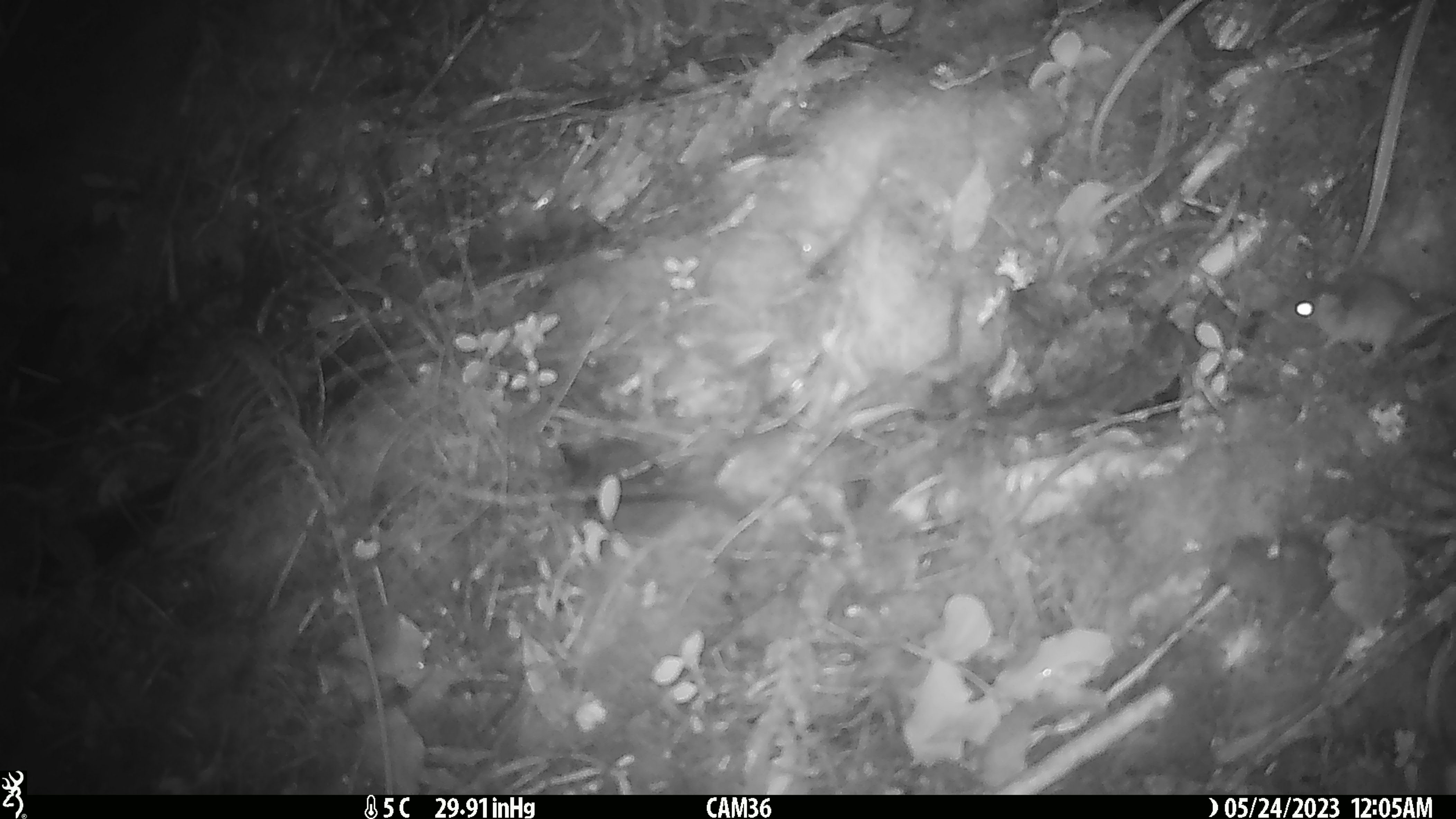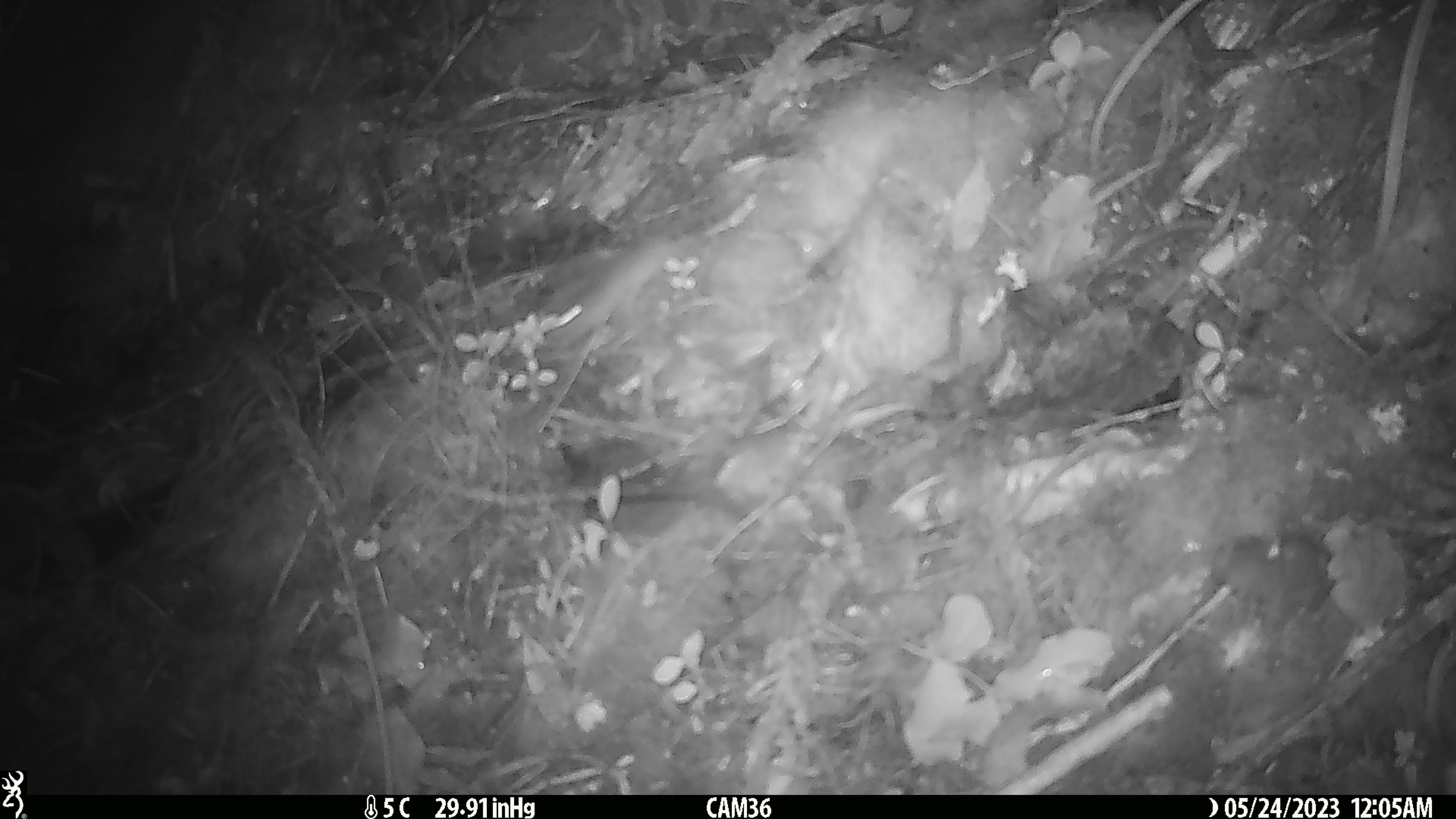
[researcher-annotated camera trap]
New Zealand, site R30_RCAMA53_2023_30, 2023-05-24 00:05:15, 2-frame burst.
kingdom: Animalia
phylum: Chordata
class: Mammalia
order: Rodentia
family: Muridae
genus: Mus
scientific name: Mus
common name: mouse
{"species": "mouse (Mus)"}